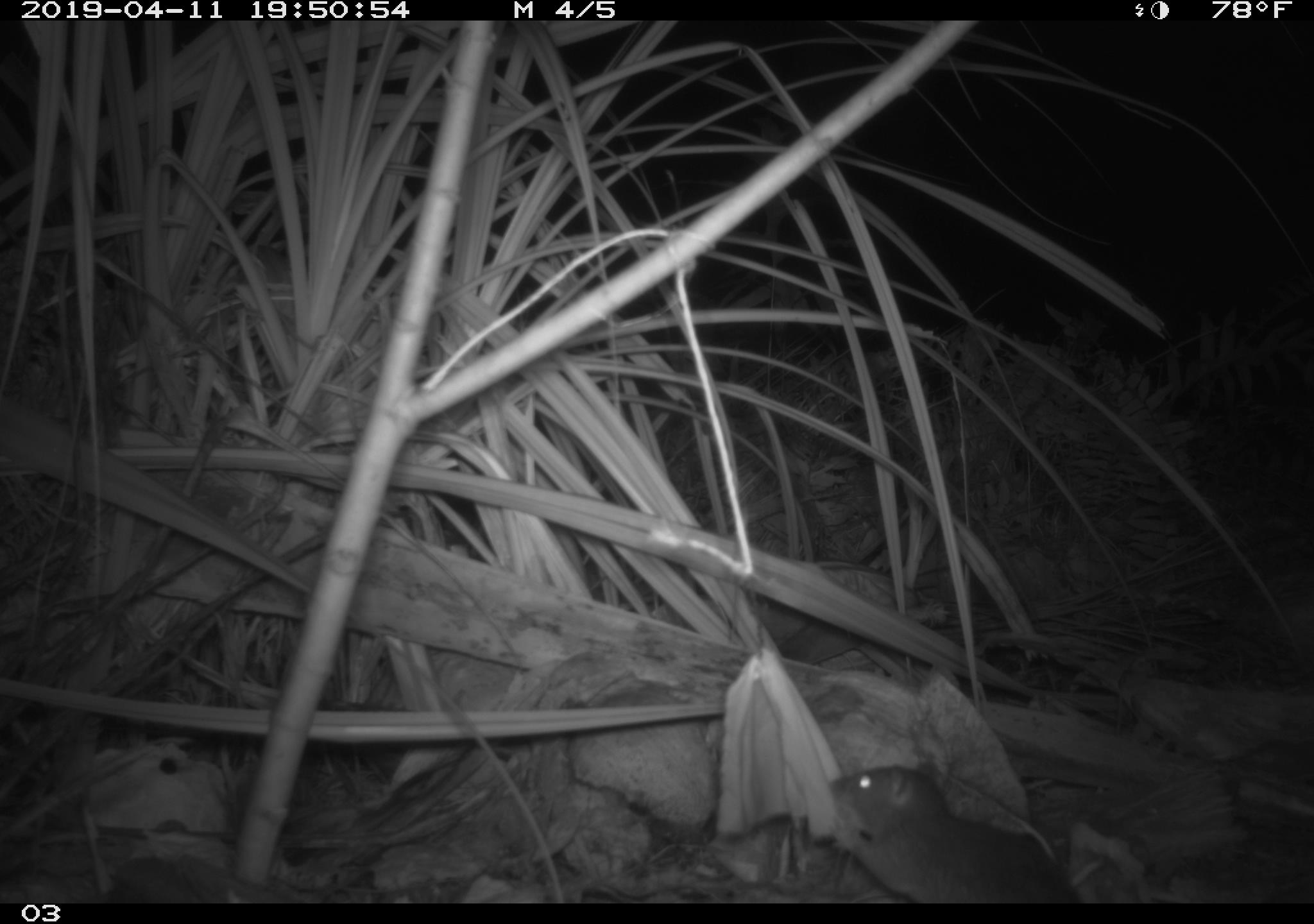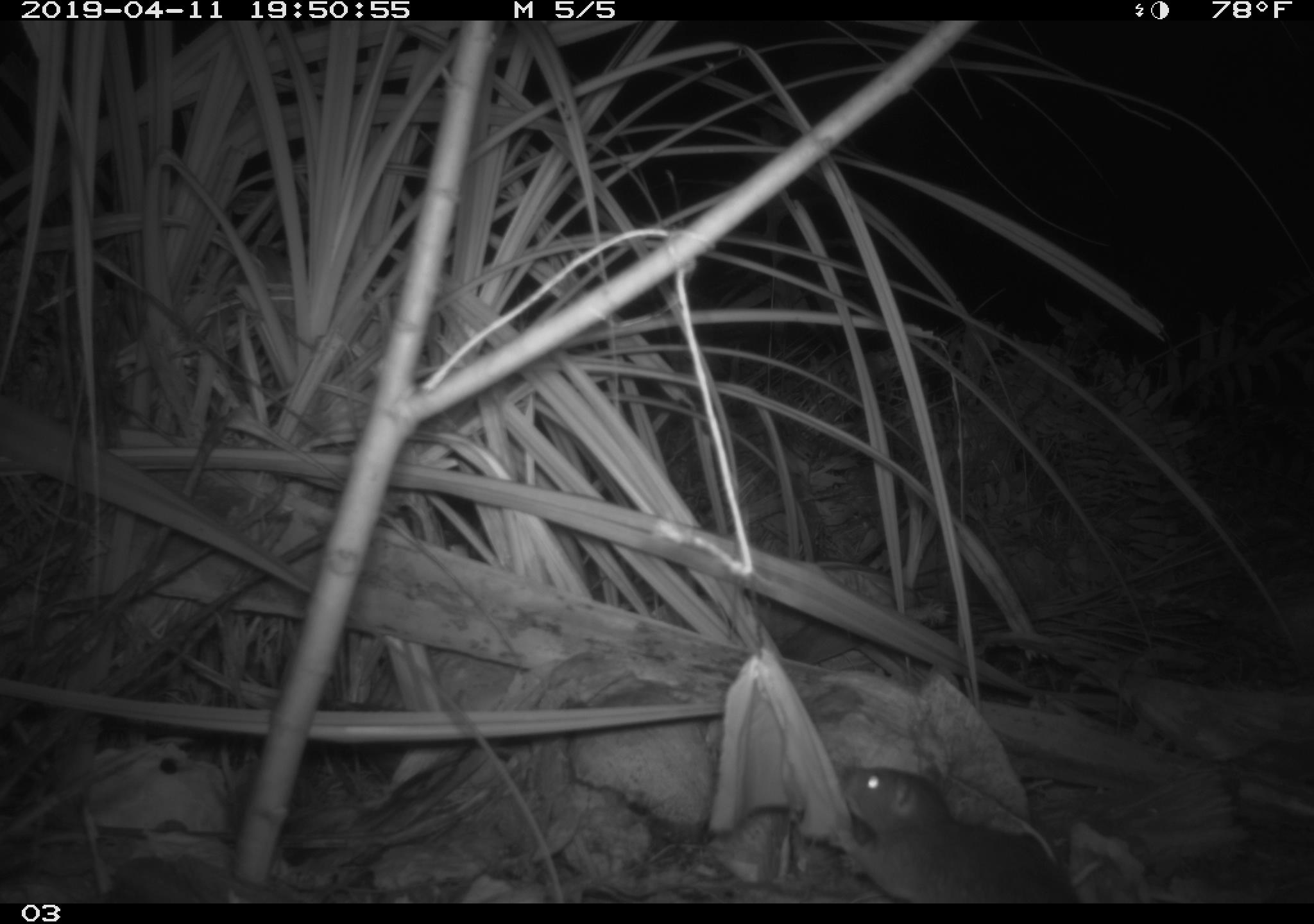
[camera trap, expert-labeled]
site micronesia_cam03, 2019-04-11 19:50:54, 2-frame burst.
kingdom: Animalia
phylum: Chordata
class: Mammalia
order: Rodentia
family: Muridae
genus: Rattus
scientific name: Rattus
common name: rat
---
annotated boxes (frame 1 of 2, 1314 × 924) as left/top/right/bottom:
rat: 819/760/1087/905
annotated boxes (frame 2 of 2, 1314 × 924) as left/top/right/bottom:
rat: 832/763/1084/904